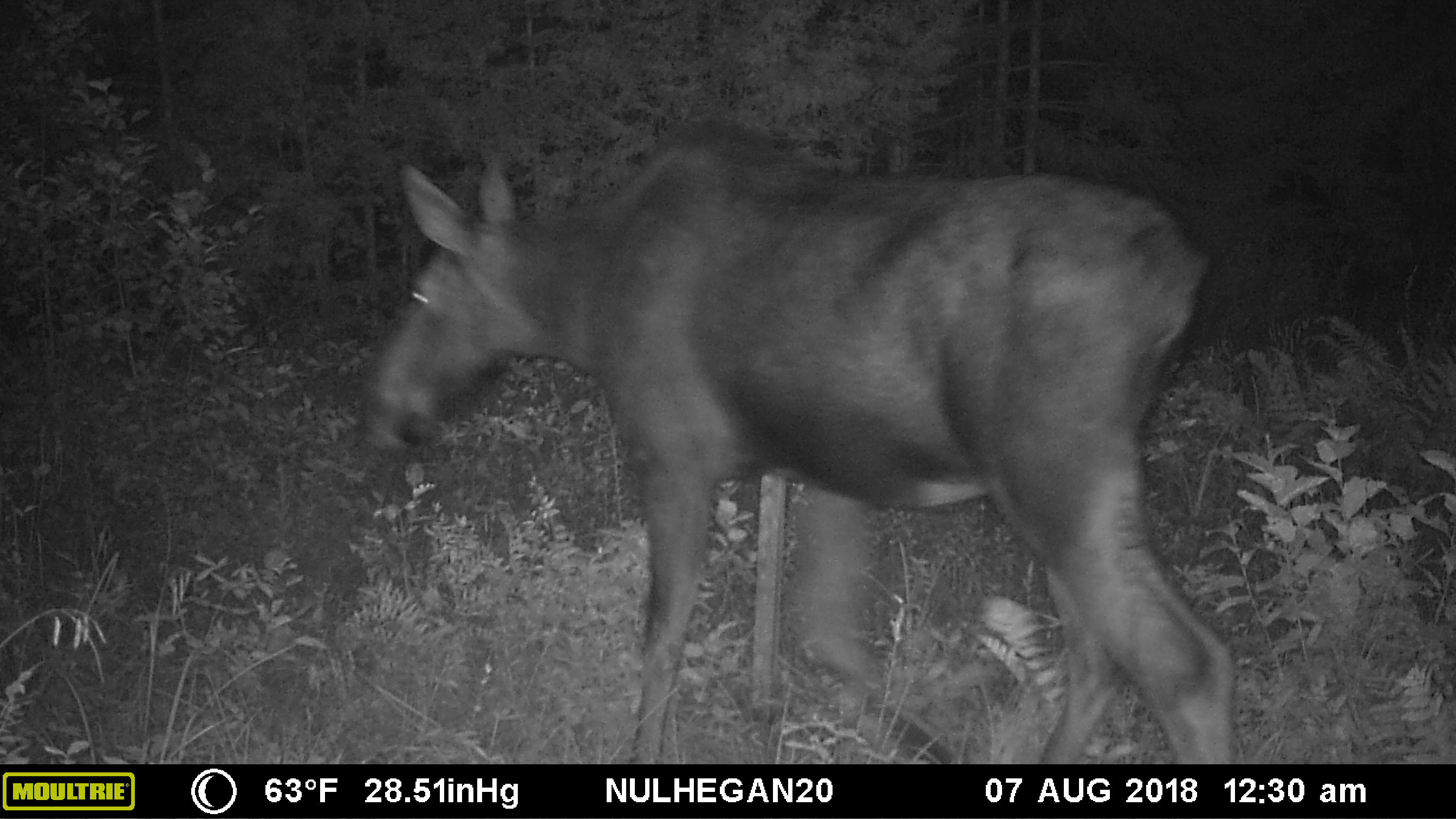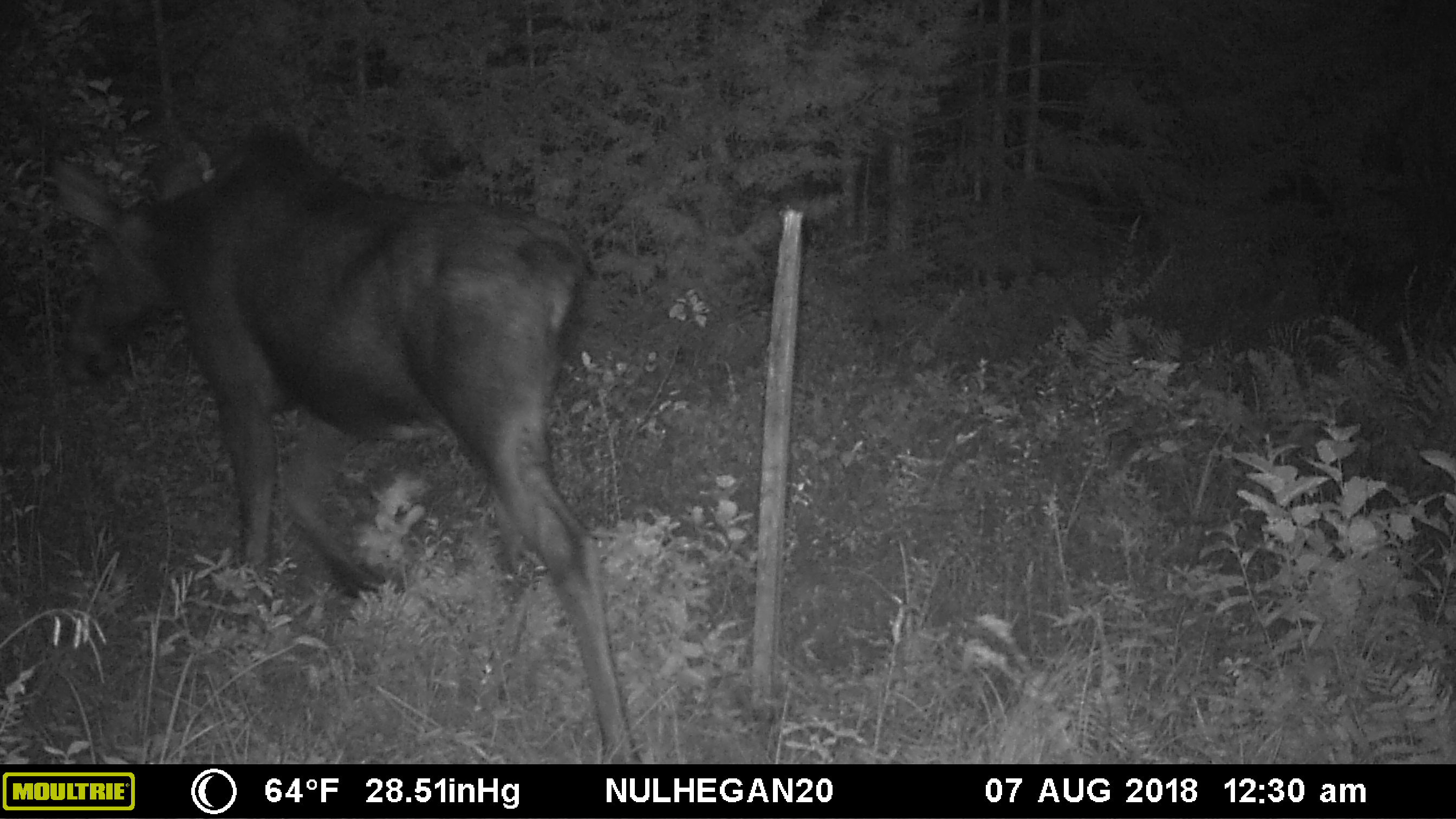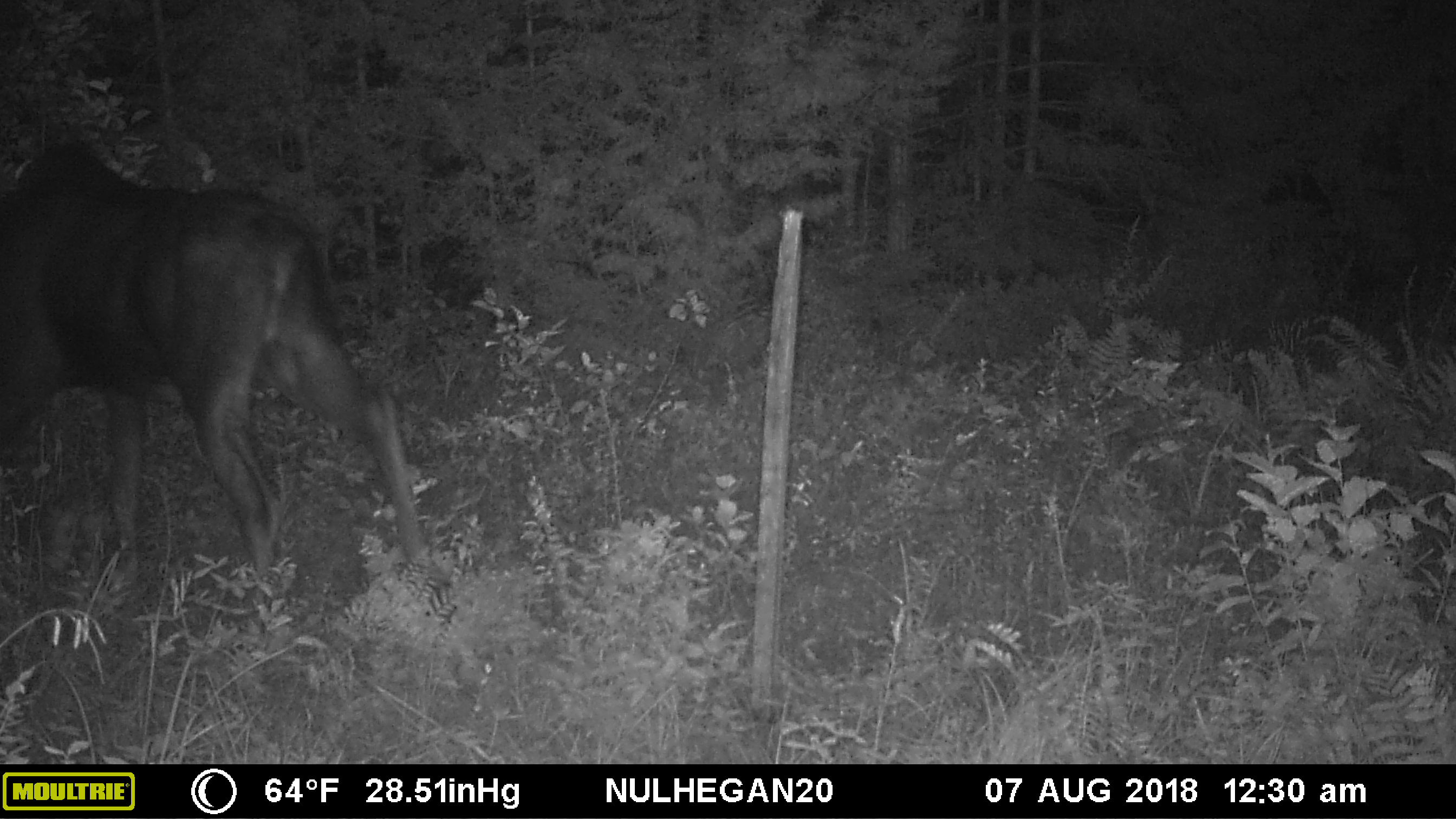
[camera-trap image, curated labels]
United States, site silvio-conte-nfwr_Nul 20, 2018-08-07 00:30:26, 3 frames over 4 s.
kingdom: Animalia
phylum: Chordata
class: Mammalia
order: Artiodactyla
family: Cervidae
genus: Alces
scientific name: Alces alces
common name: moose